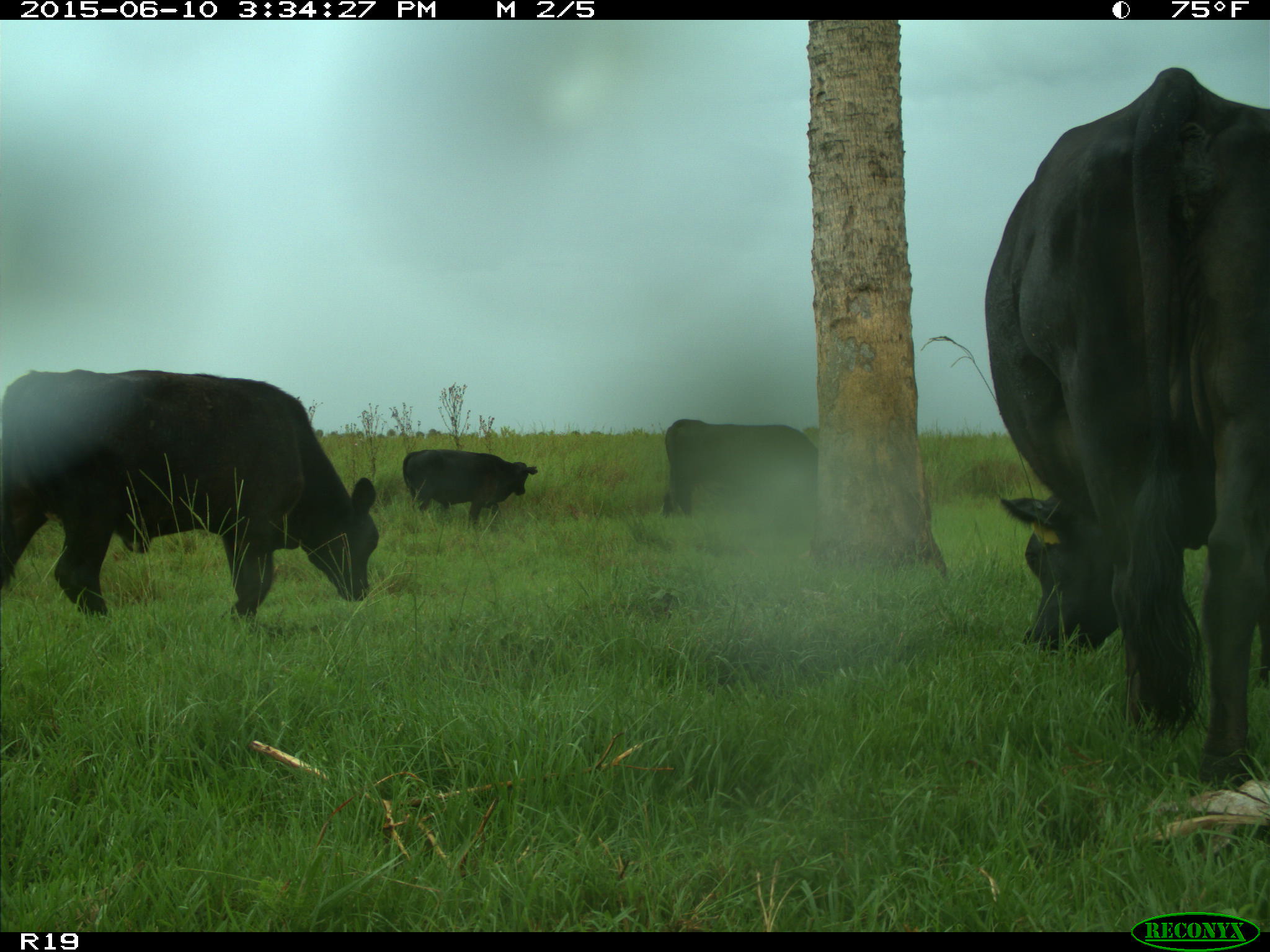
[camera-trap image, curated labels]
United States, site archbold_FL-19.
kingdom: Animalia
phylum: Chordata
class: Mammalia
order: Artiodactyla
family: Bovidae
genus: Bos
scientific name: Bos taurus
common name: domestic cow